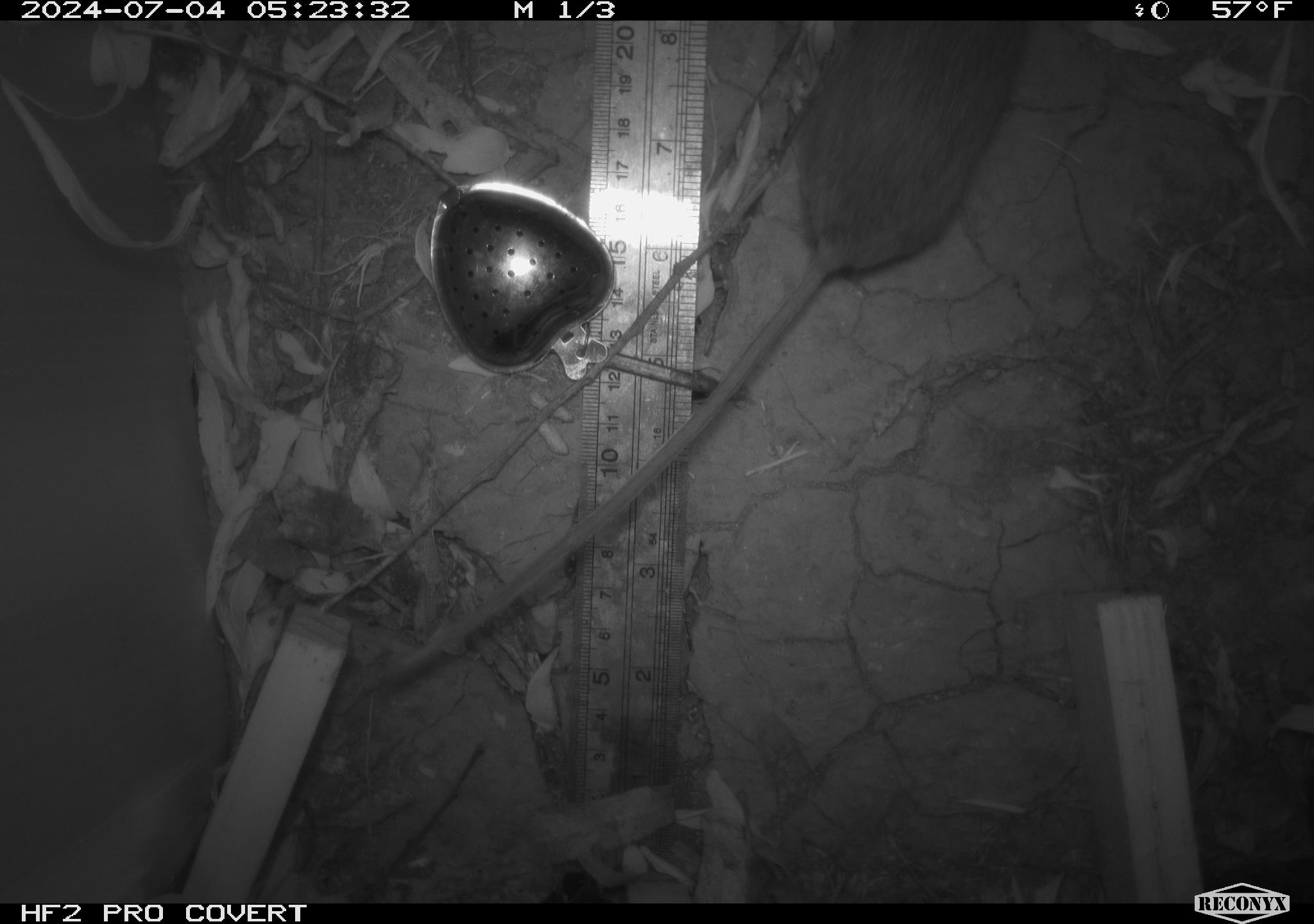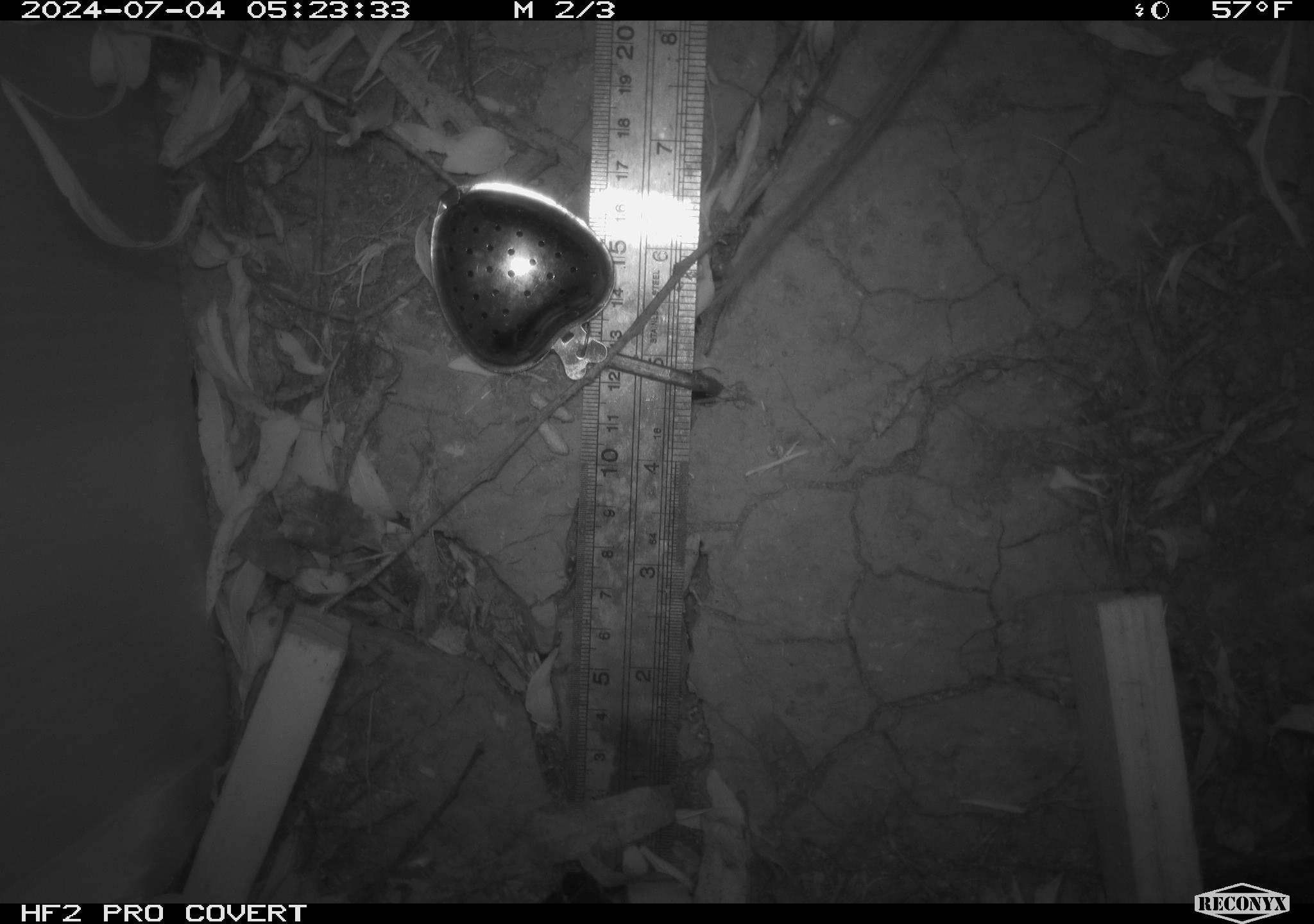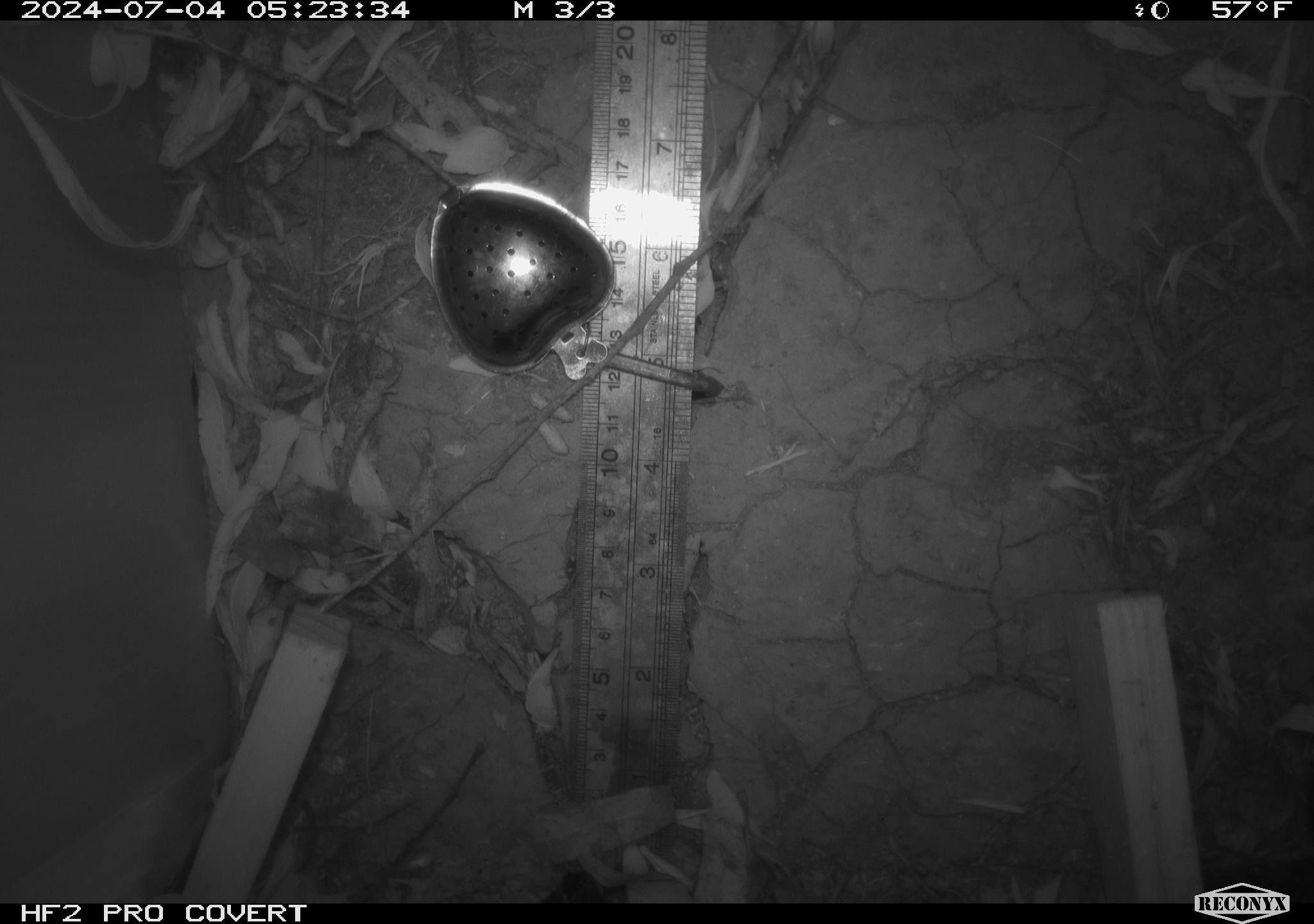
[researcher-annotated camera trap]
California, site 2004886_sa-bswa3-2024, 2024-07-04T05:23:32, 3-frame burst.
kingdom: Animalia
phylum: Chordata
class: Mammalia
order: Rodentia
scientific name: Rodentia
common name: mouse species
Mouse species (Rodentia).